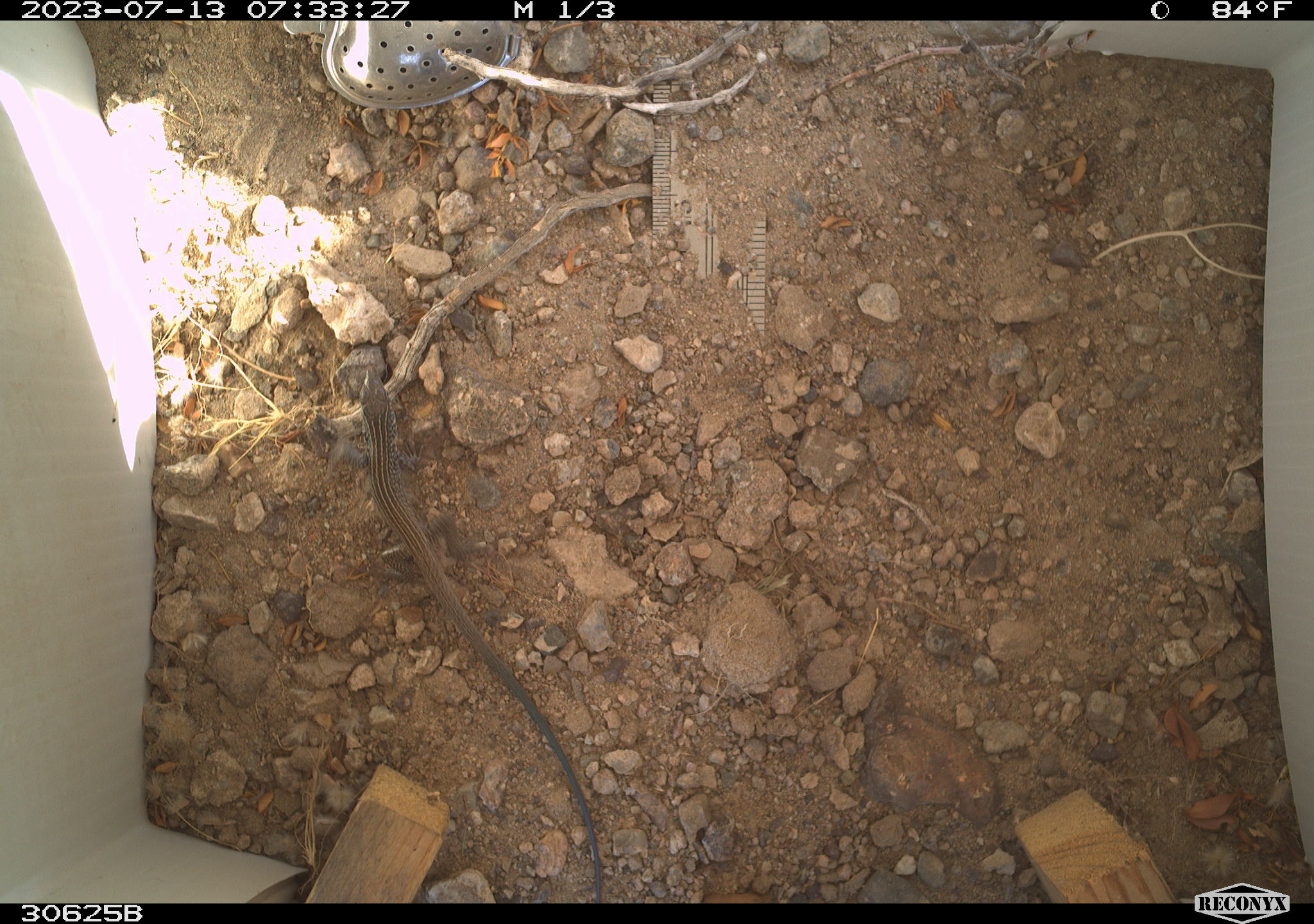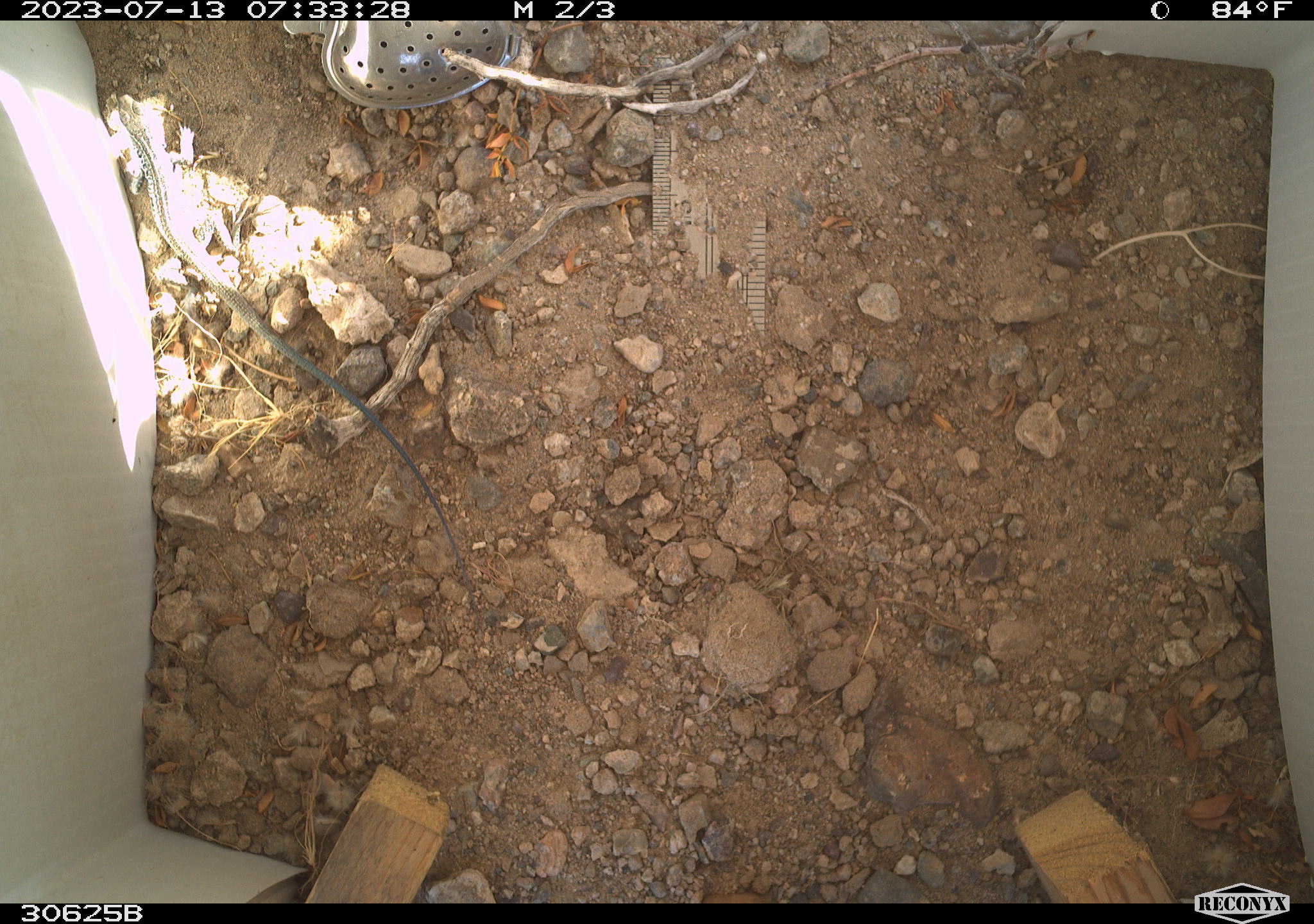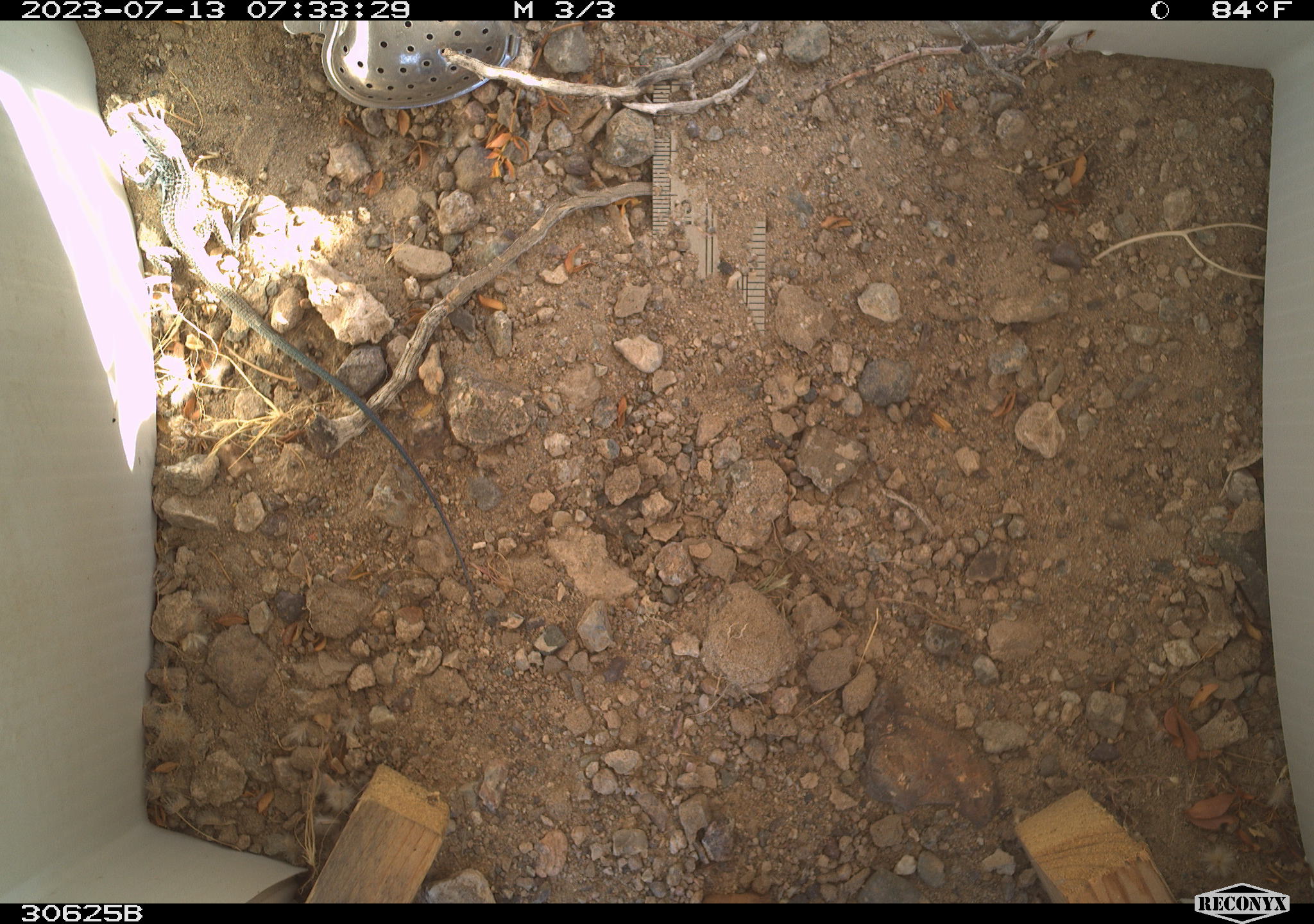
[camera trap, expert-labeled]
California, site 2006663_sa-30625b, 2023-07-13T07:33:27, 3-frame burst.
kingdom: Animalia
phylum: Chordata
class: Reptilia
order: Squamata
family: Teiidae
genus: Aspidoscelis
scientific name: Aspidoscelis tigris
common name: western whiptail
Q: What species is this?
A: Western whiptail (Aspidoscelis tigris).